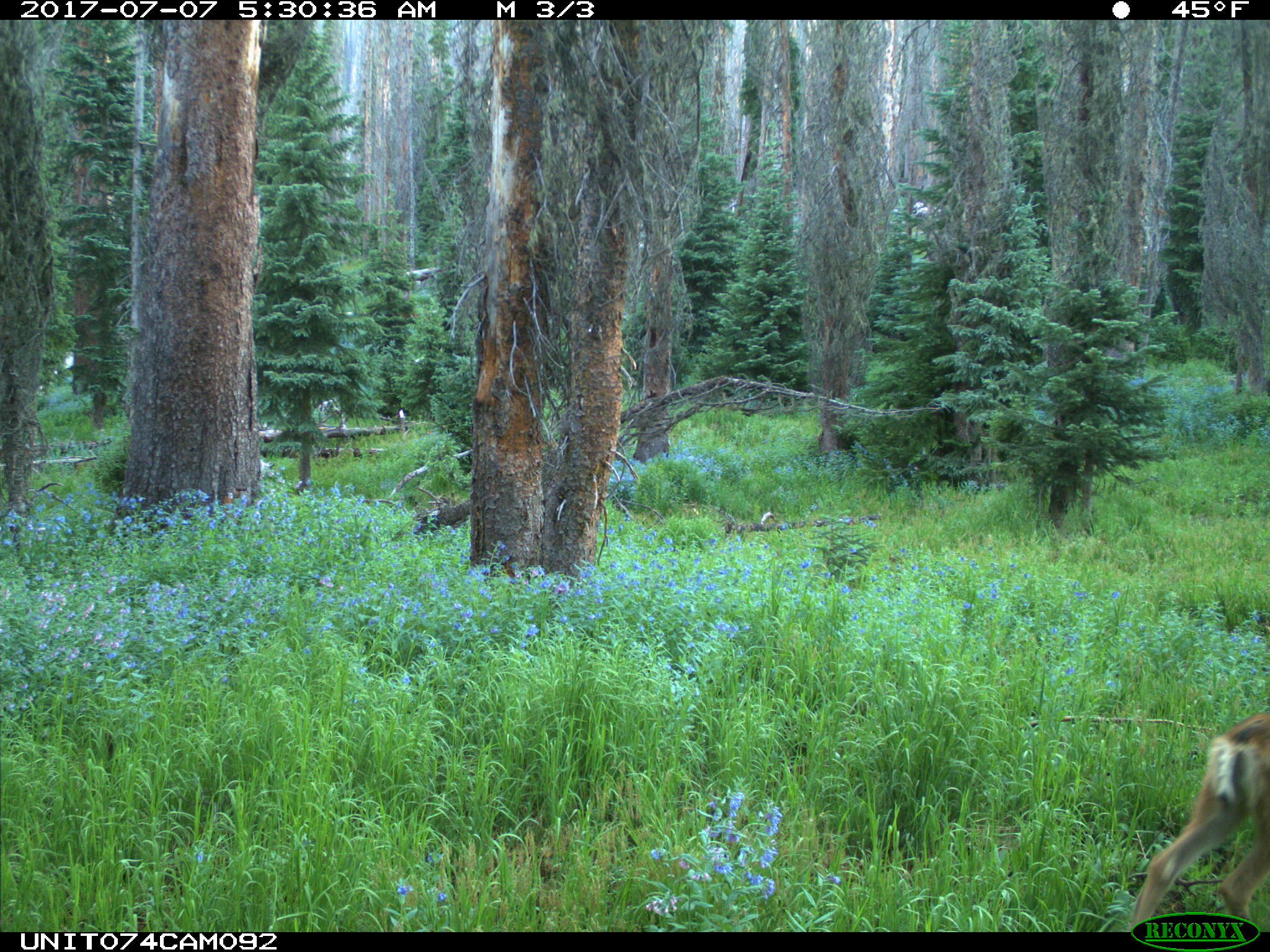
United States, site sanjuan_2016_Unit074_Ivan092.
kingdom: Animalia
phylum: Chordata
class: Mammalia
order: Artiodactyla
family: Cervidae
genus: Odocoileus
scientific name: Odocoileus hemionus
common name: mule deer